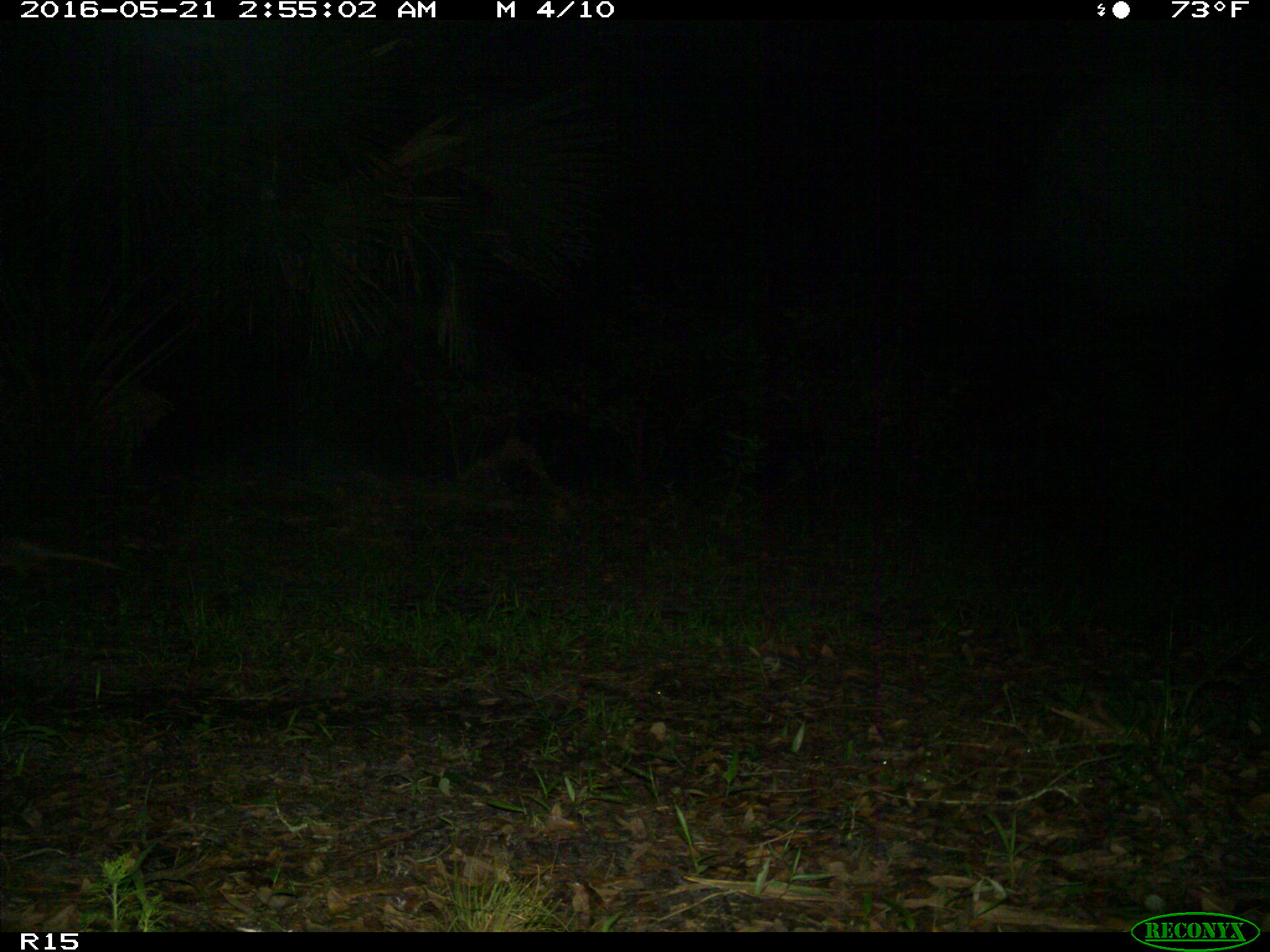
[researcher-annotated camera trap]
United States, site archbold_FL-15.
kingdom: Animalia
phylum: Chordata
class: Mammalia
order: Cingulata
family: Dasypodidae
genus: Dasypus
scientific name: Dasypus novemcinctus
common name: nine-banded armadillo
Dasypus novemcinctus (nine-banded armadillo).